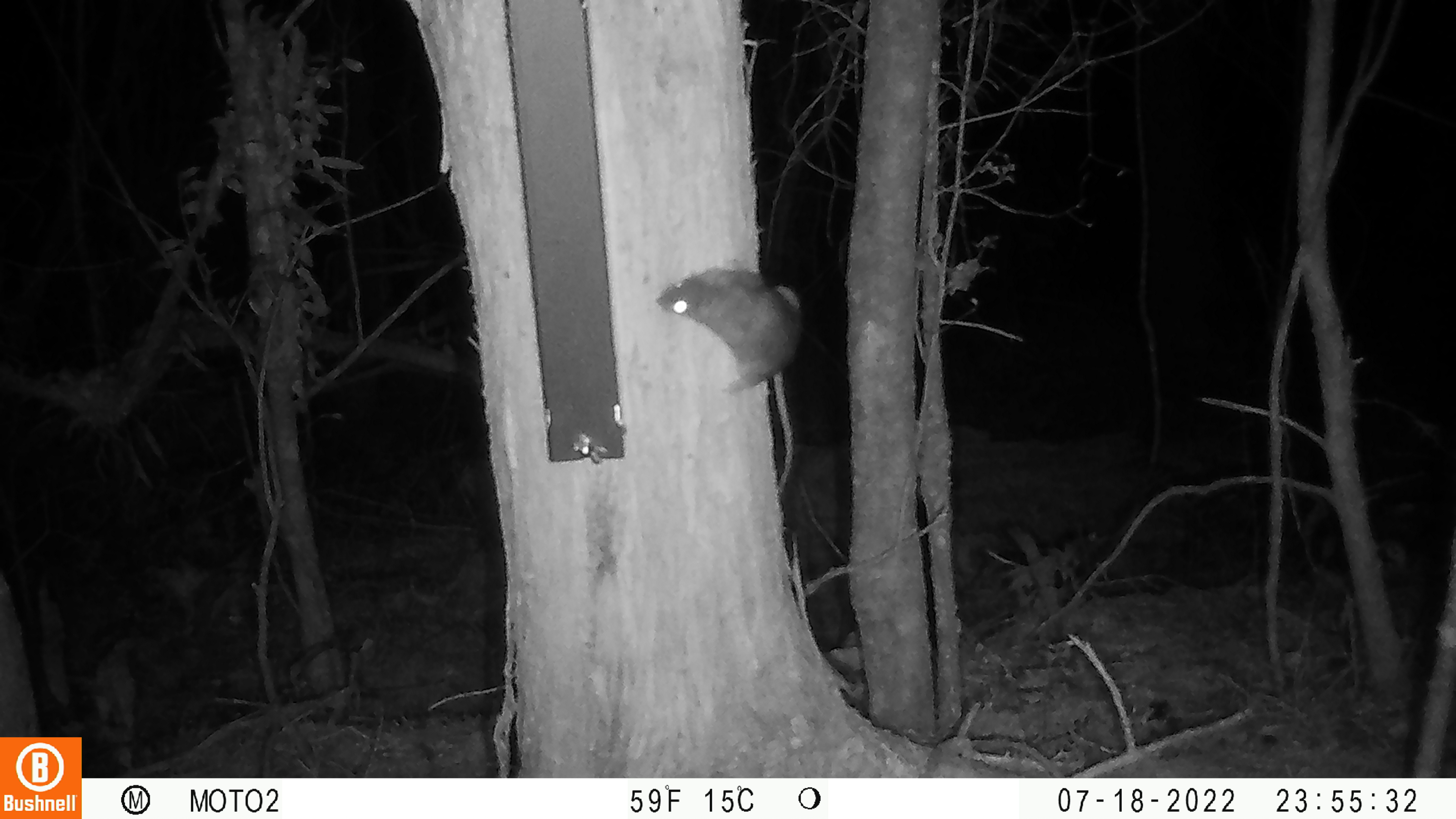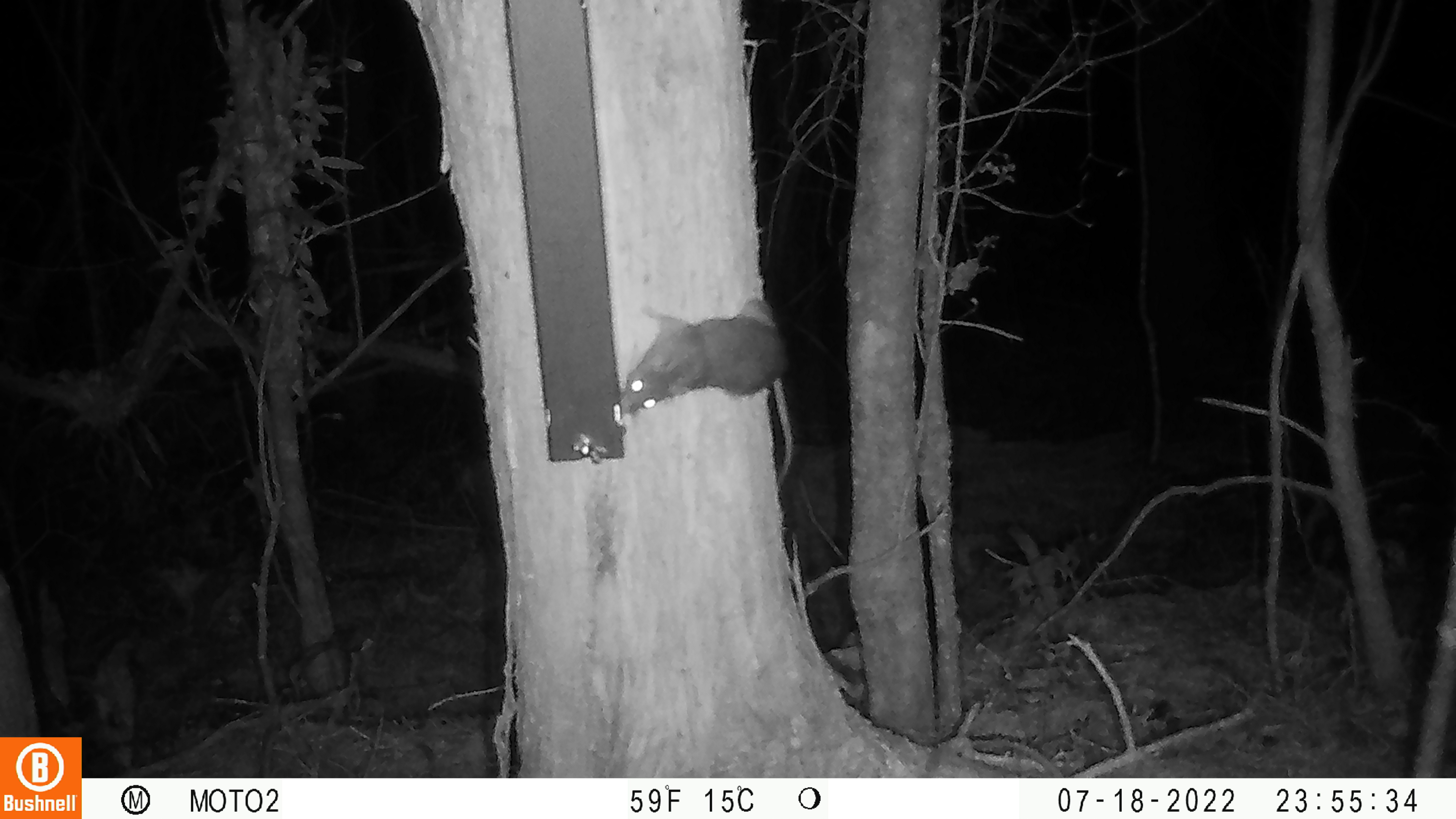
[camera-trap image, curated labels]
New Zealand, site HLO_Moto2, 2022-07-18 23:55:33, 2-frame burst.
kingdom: Animalia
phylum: Chordata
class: Mammalia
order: Rodentia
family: Muridae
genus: Rattus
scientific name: Rattus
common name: rat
Rat (Rattus).